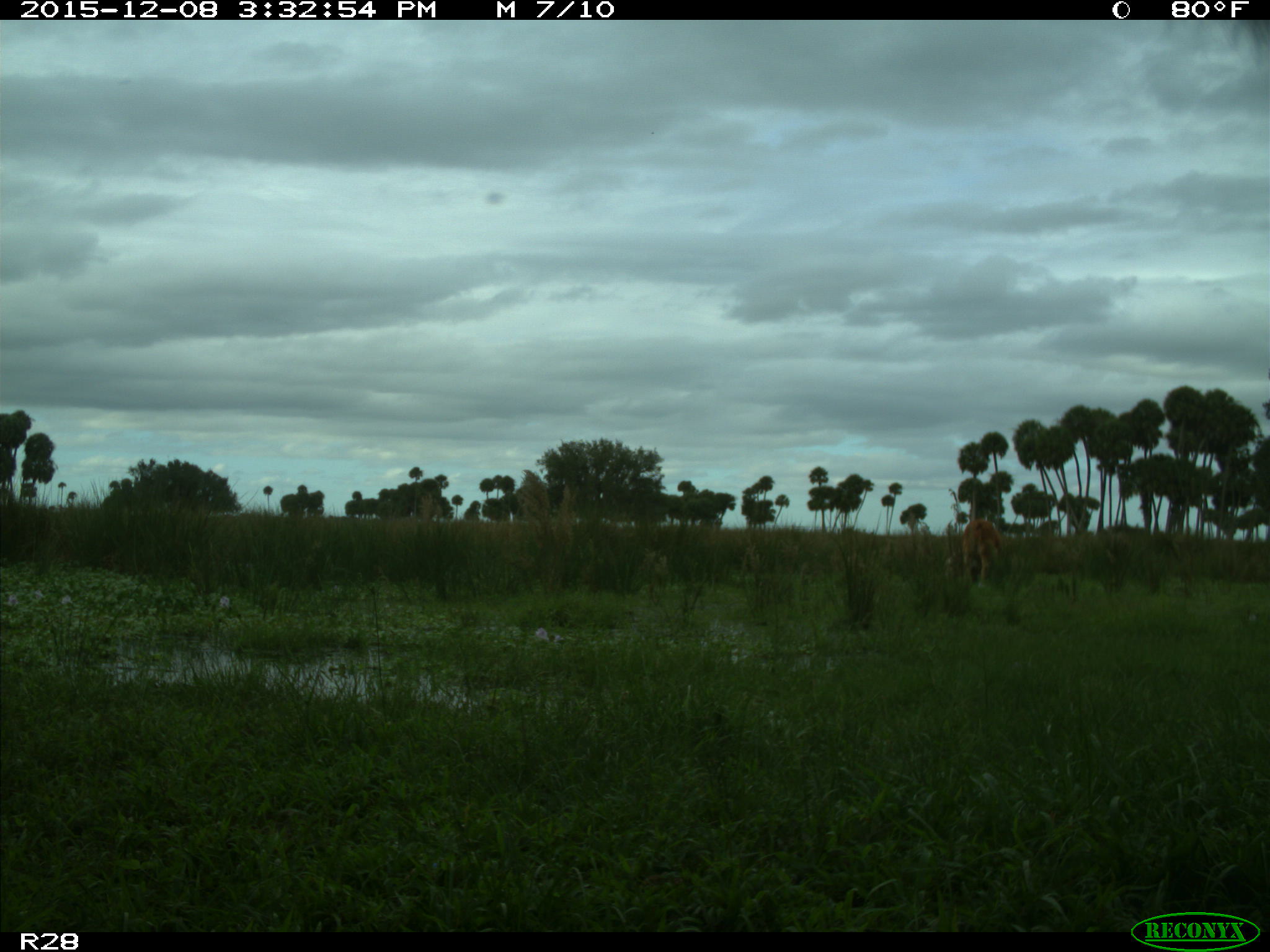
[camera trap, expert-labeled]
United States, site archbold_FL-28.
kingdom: Animalia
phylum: Chordata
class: Mammalia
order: Artiodactyla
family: Bovidae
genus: Bos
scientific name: Bos taurus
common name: domestic cow